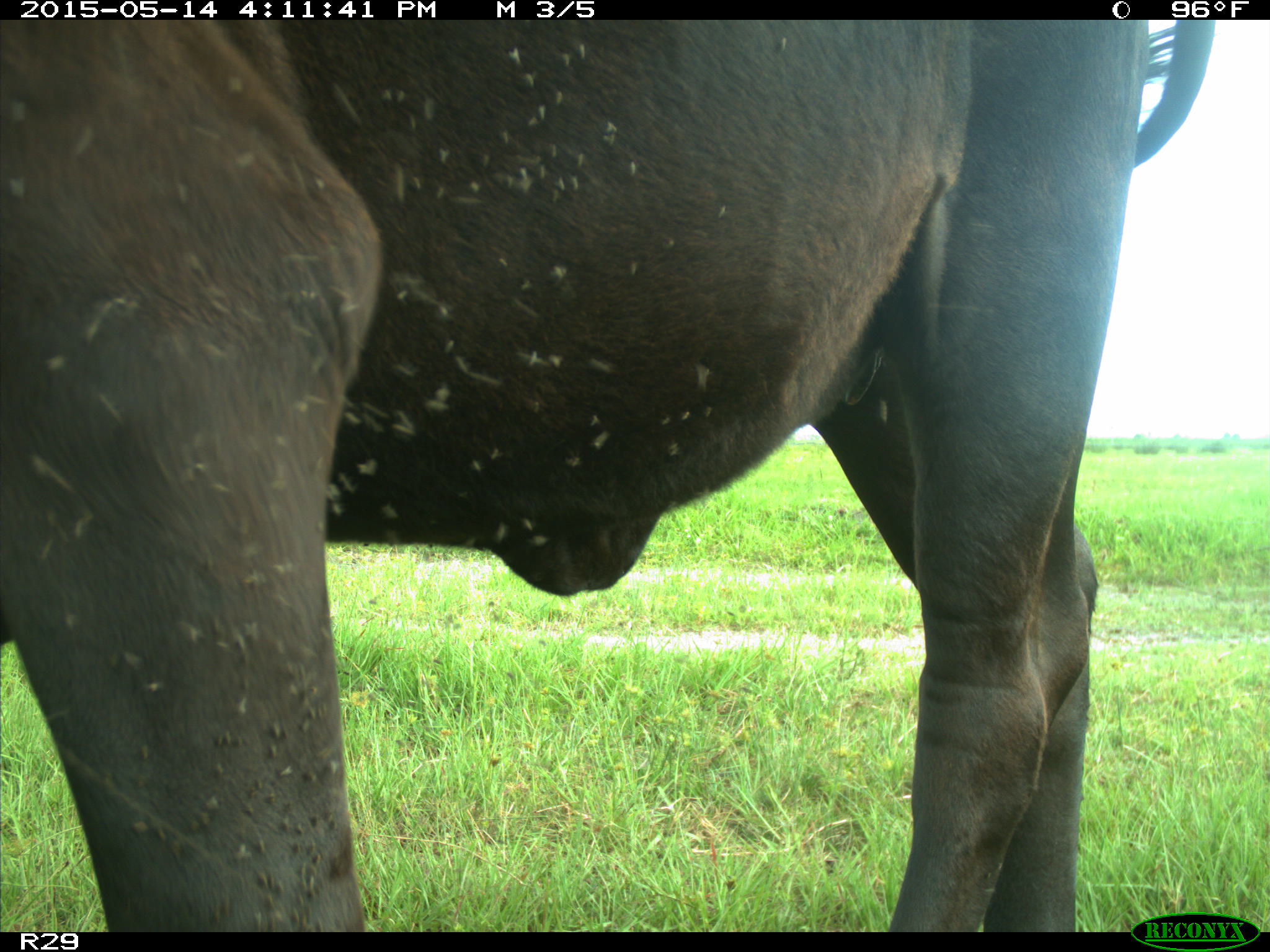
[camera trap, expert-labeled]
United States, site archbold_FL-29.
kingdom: Animalia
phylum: Chordata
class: Mammalia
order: Artiodactyla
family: Bovidae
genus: Bos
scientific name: Bos taurus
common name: domestic cow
Bos taurus (domestic cow).